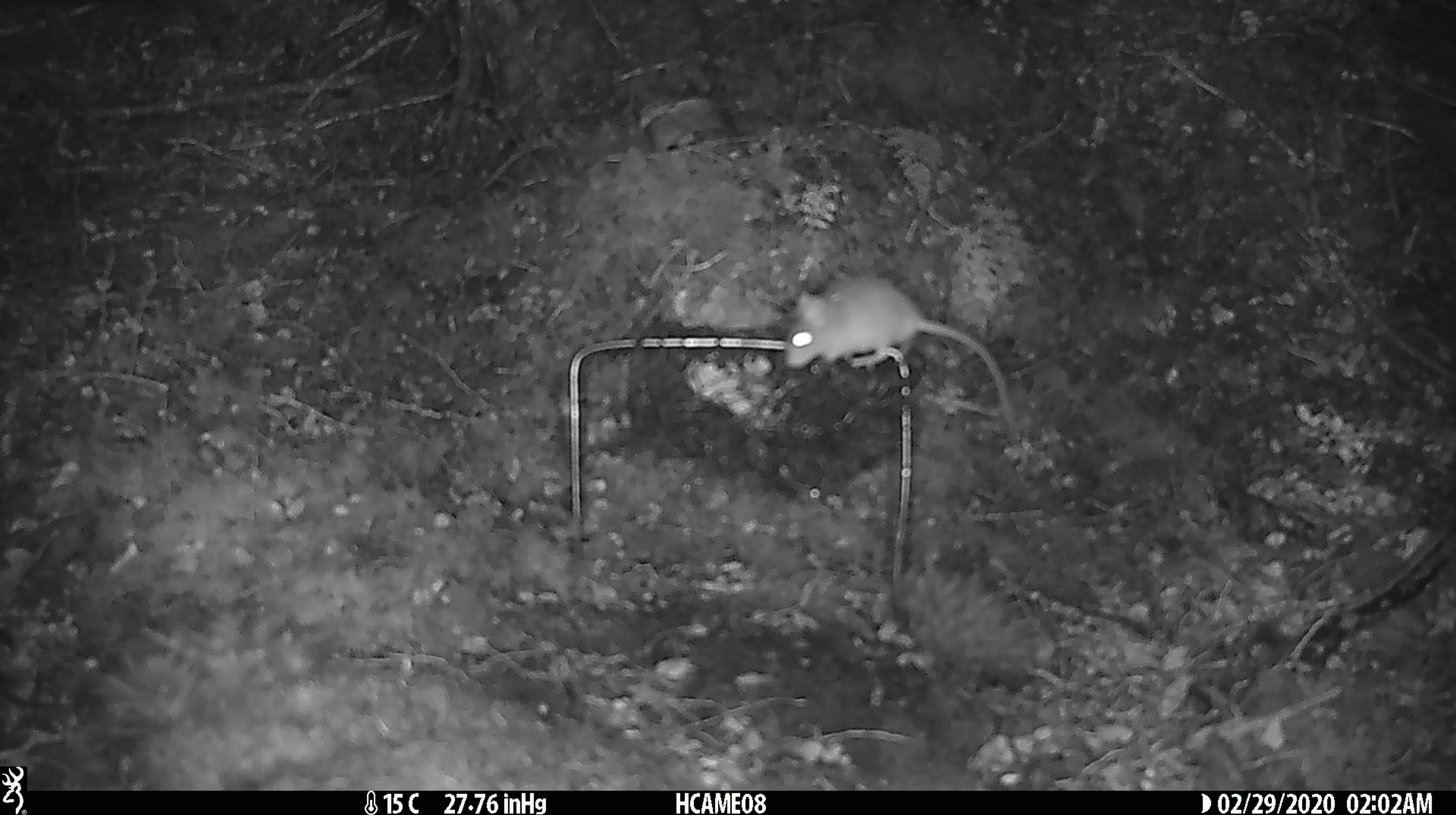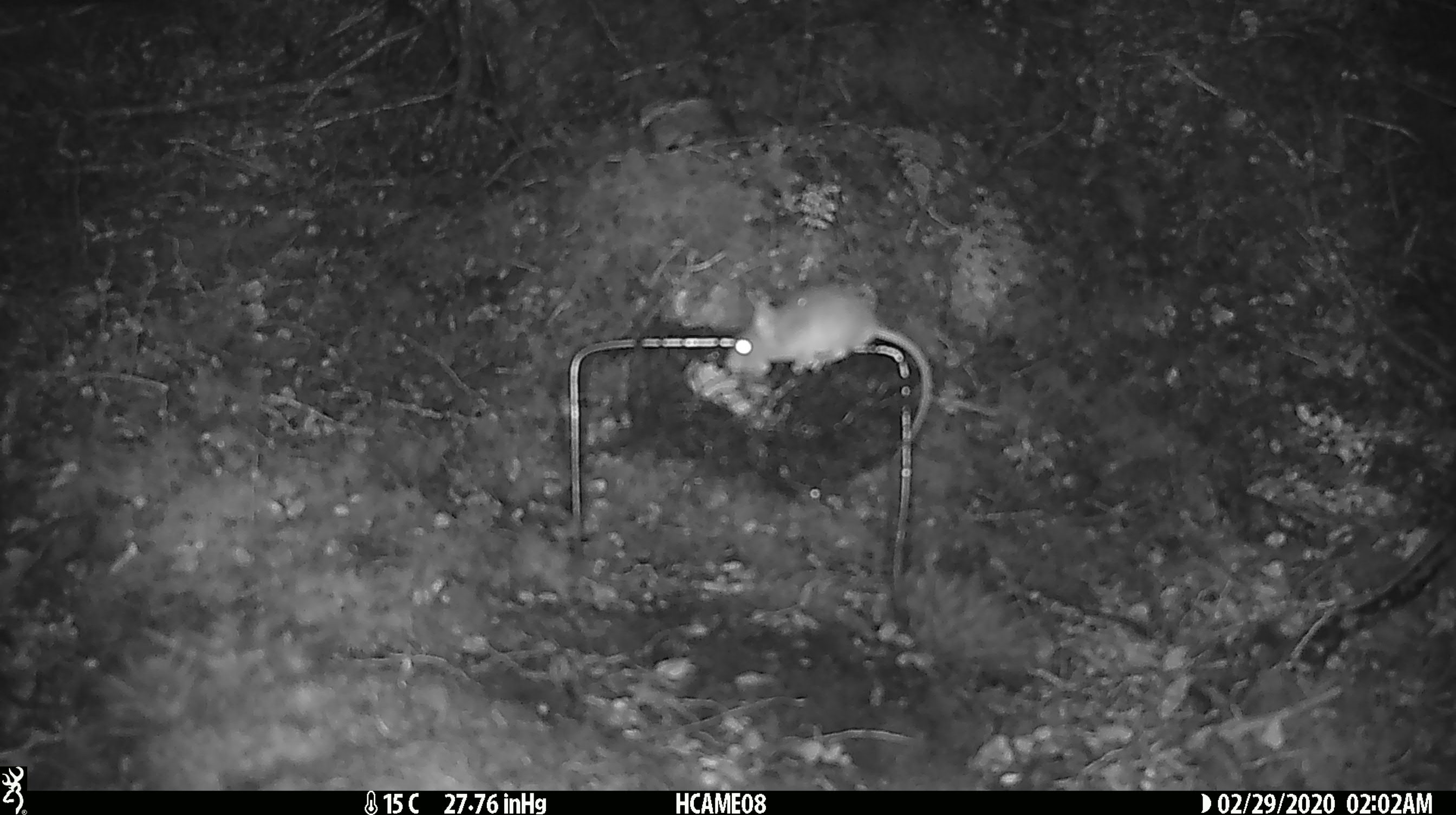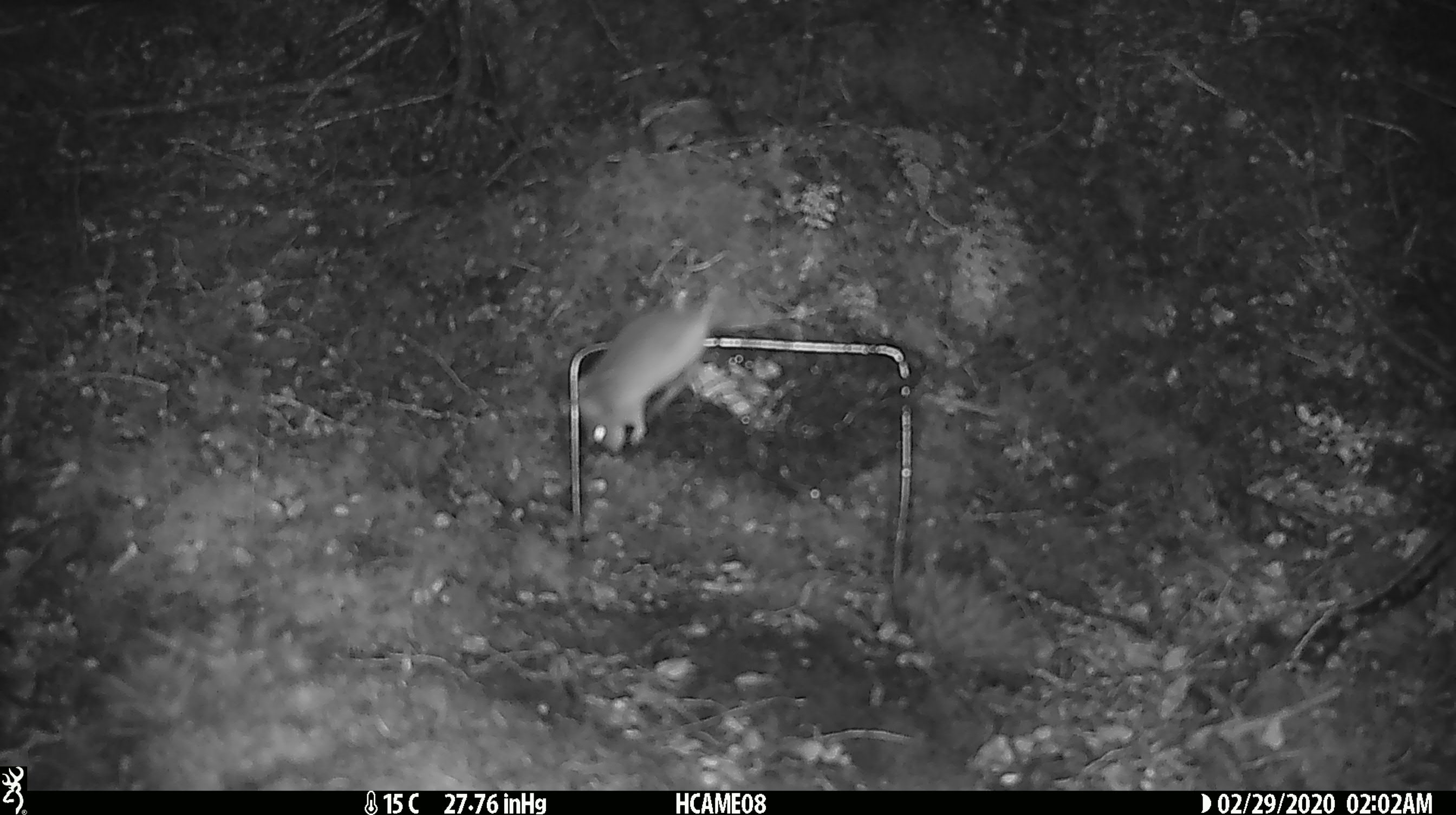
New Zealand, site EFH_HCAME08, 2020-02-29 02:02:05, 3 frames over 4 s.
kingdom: Animalia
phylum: Chordata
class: Mammalia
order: Rodentia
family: Muridae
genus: Mus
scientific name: Mus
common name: mouse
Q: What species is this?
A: Mouse (Mus).